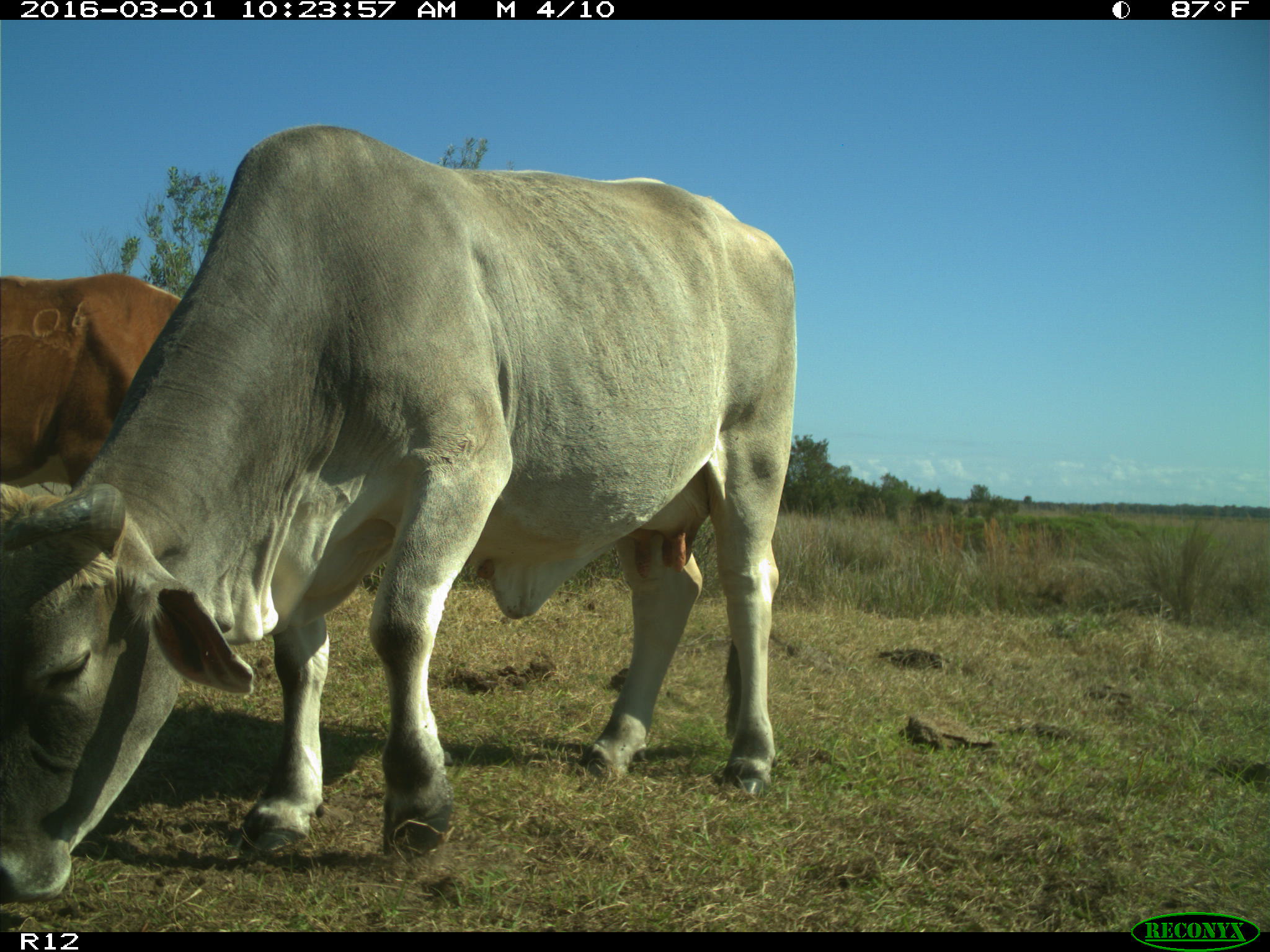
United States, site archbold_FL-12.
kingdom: Animalia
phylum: Chordata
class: Mammalia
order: Artiodactyla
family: Bovidae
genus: Bos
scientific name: Bos taurus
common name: domestic cow